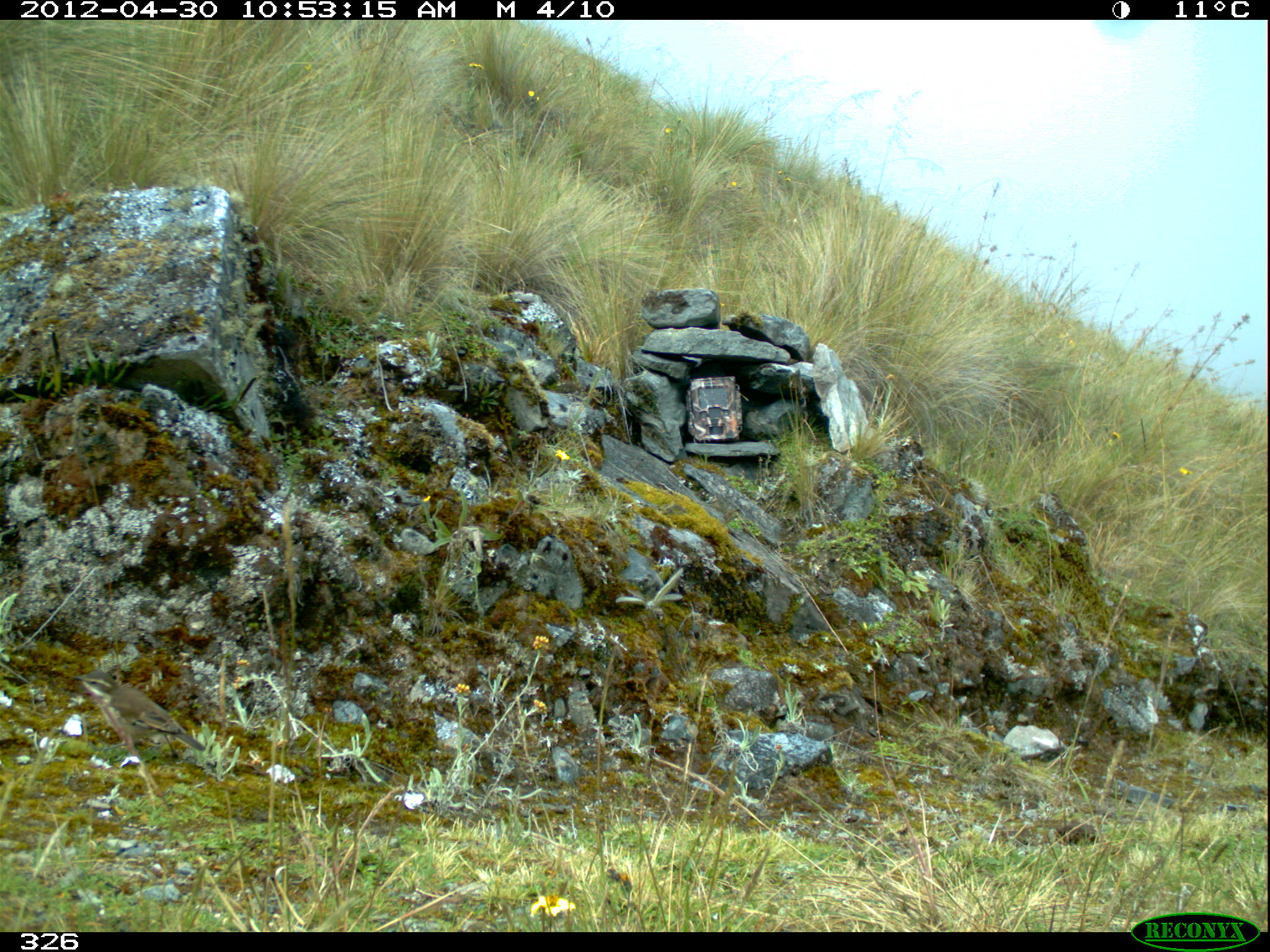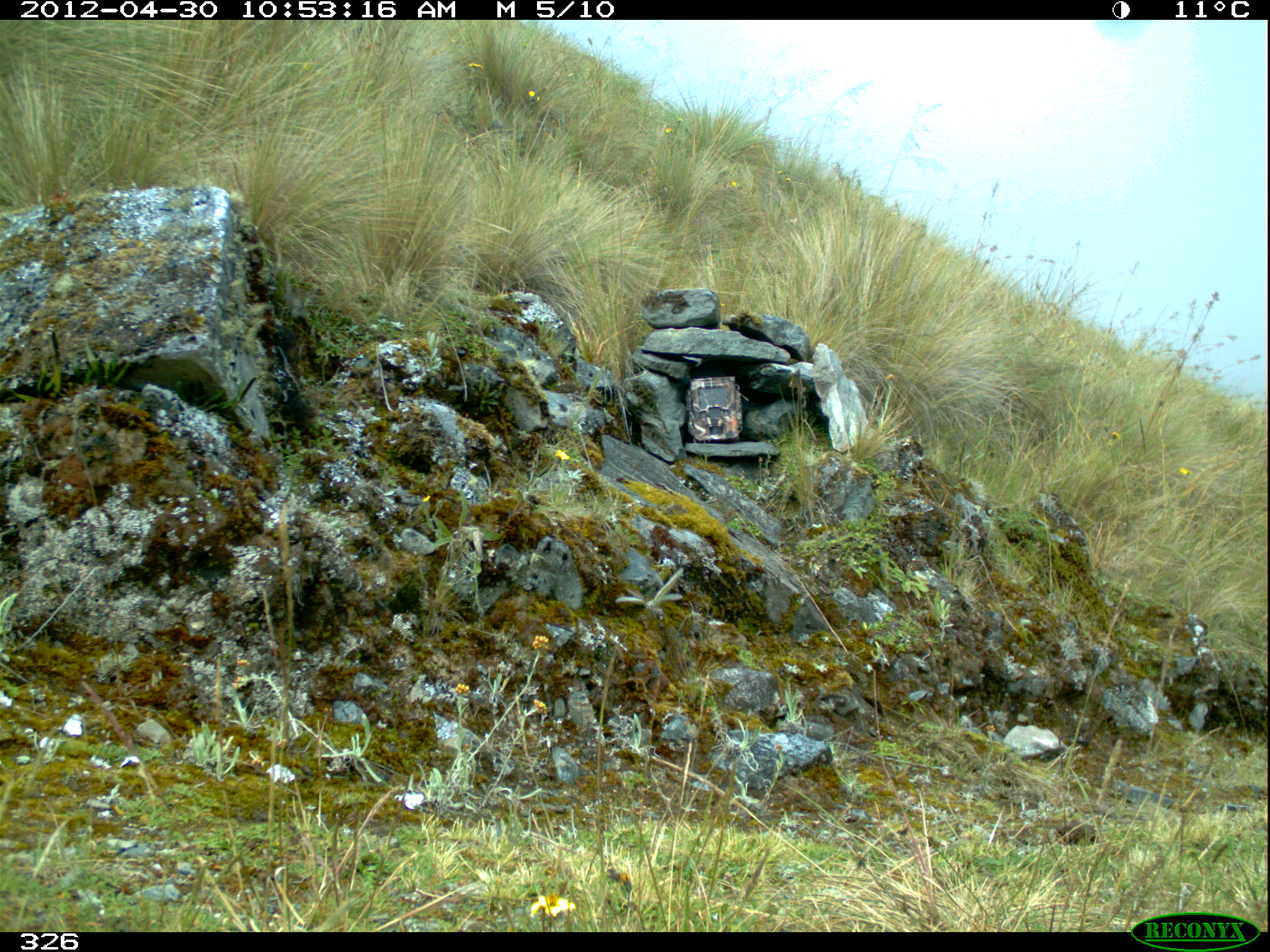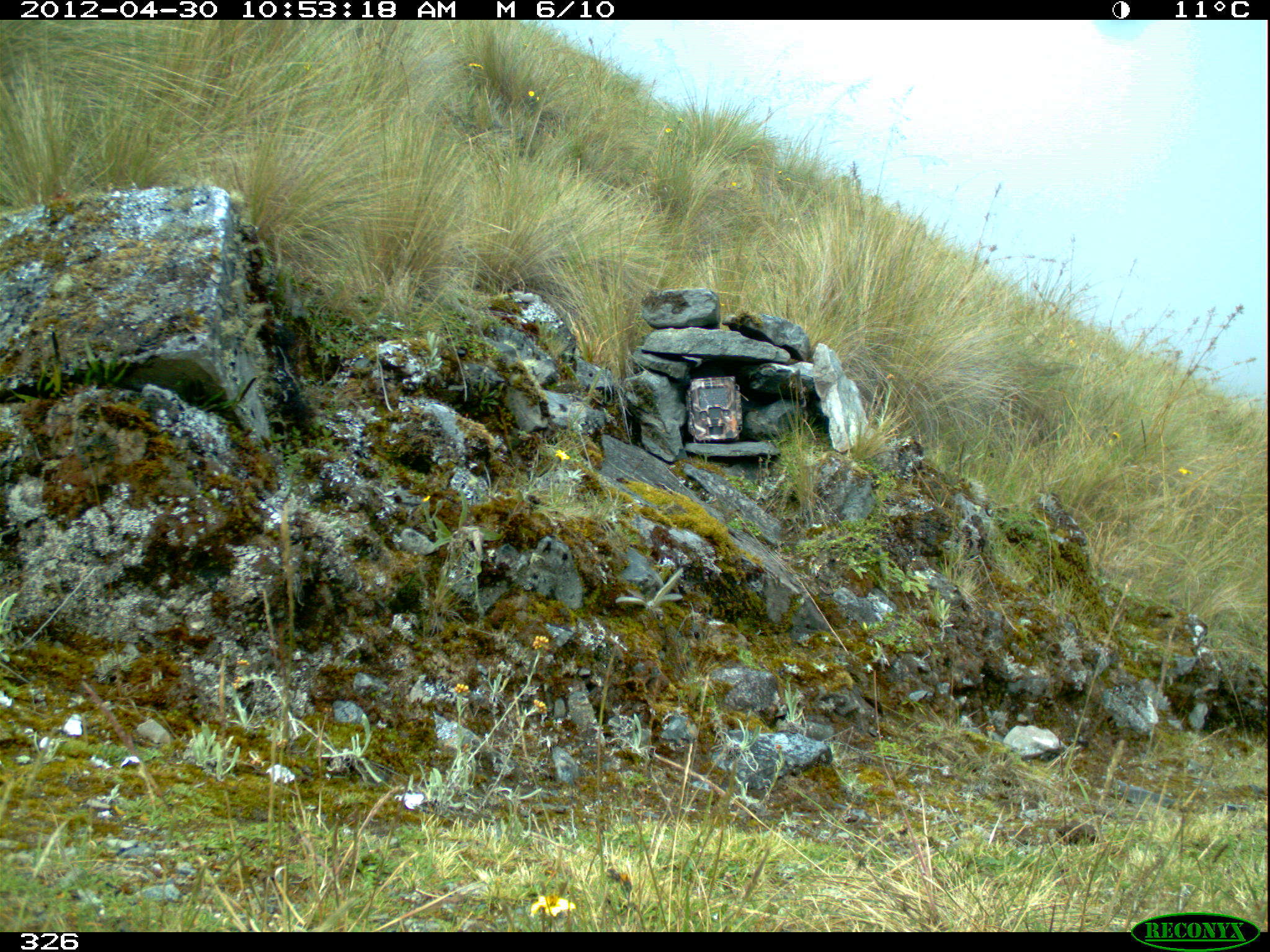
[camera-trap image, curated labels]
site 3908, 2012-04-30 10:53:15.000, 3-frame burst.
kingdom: Animalia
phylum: Chordata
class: Aves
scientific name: Aves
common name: bird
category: unknown bird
Unknown bird (bird) (Aves).